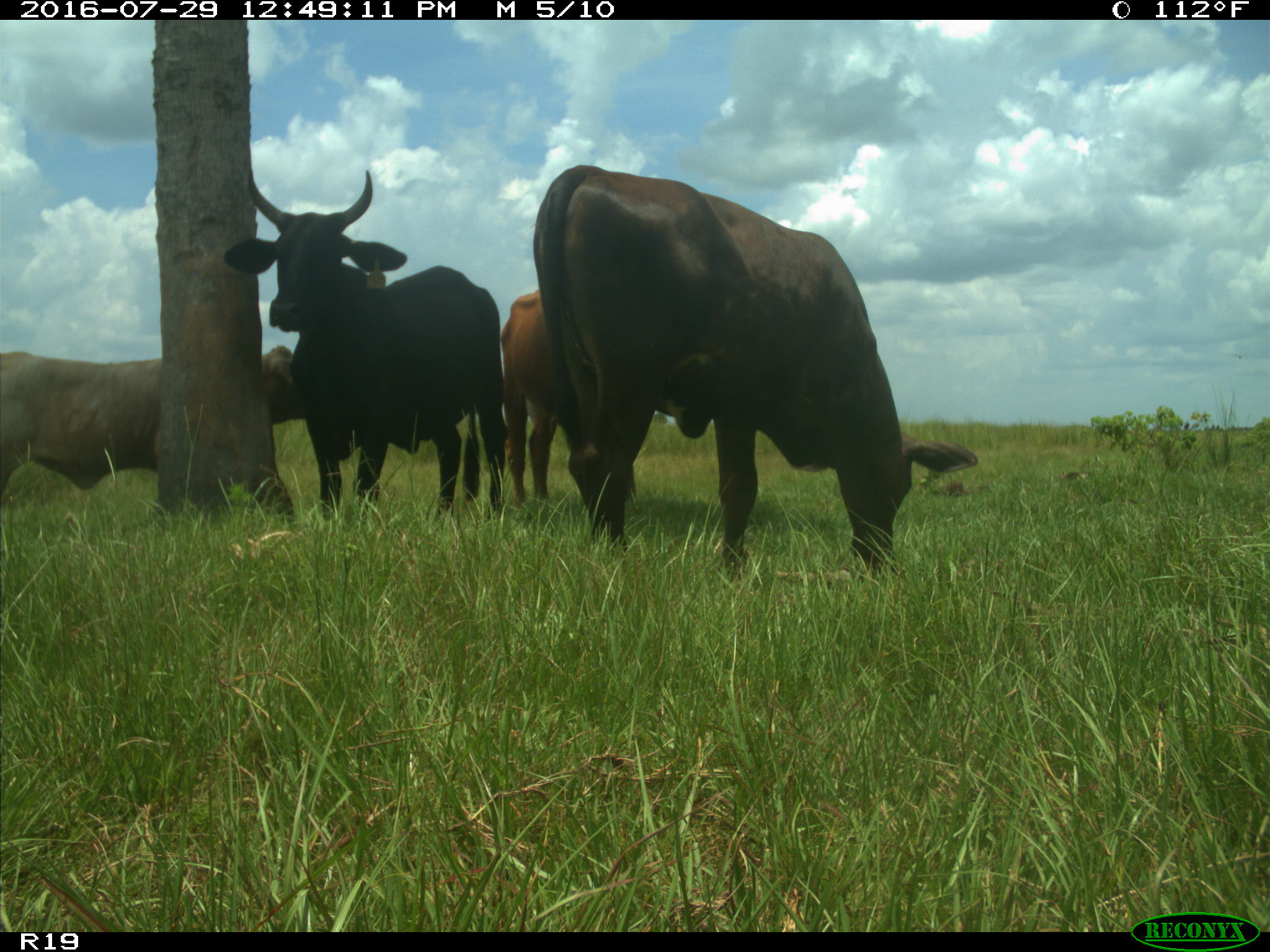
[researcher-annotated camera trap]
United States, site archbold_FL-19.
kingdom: Animalia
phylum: Chordata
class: Mammalia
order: Artiodactyla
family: Bovidae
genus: Bos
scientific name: Bos taurus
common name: domestic cow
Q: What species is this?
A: Bos taurus (domestic cow).